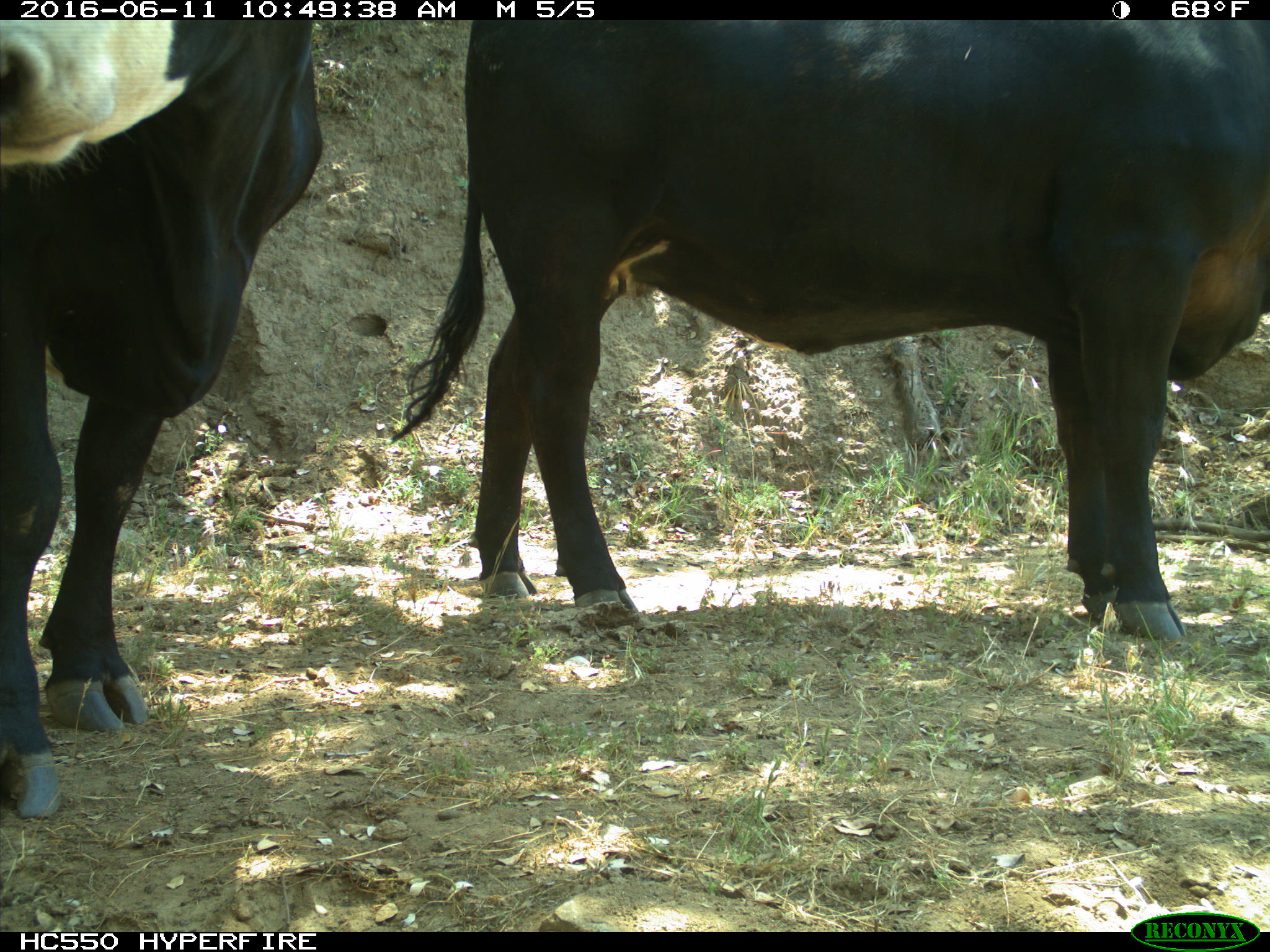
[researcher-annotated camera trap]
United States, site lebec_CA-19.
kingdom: Animalia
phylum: Chordata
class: Mammalia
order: Artiodactyla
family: Bovidae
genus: Bos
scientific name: Bos taurus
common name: domestic cow